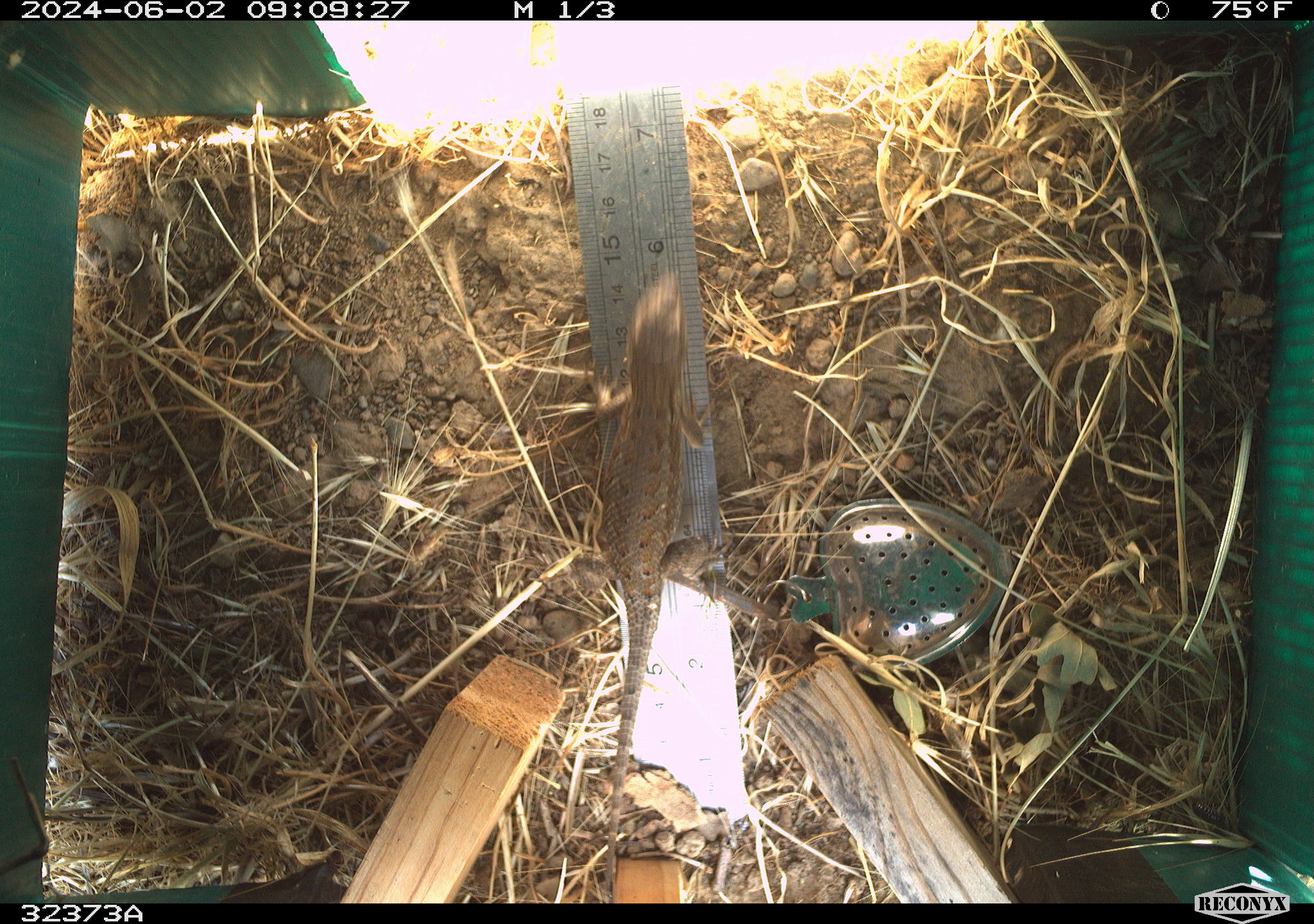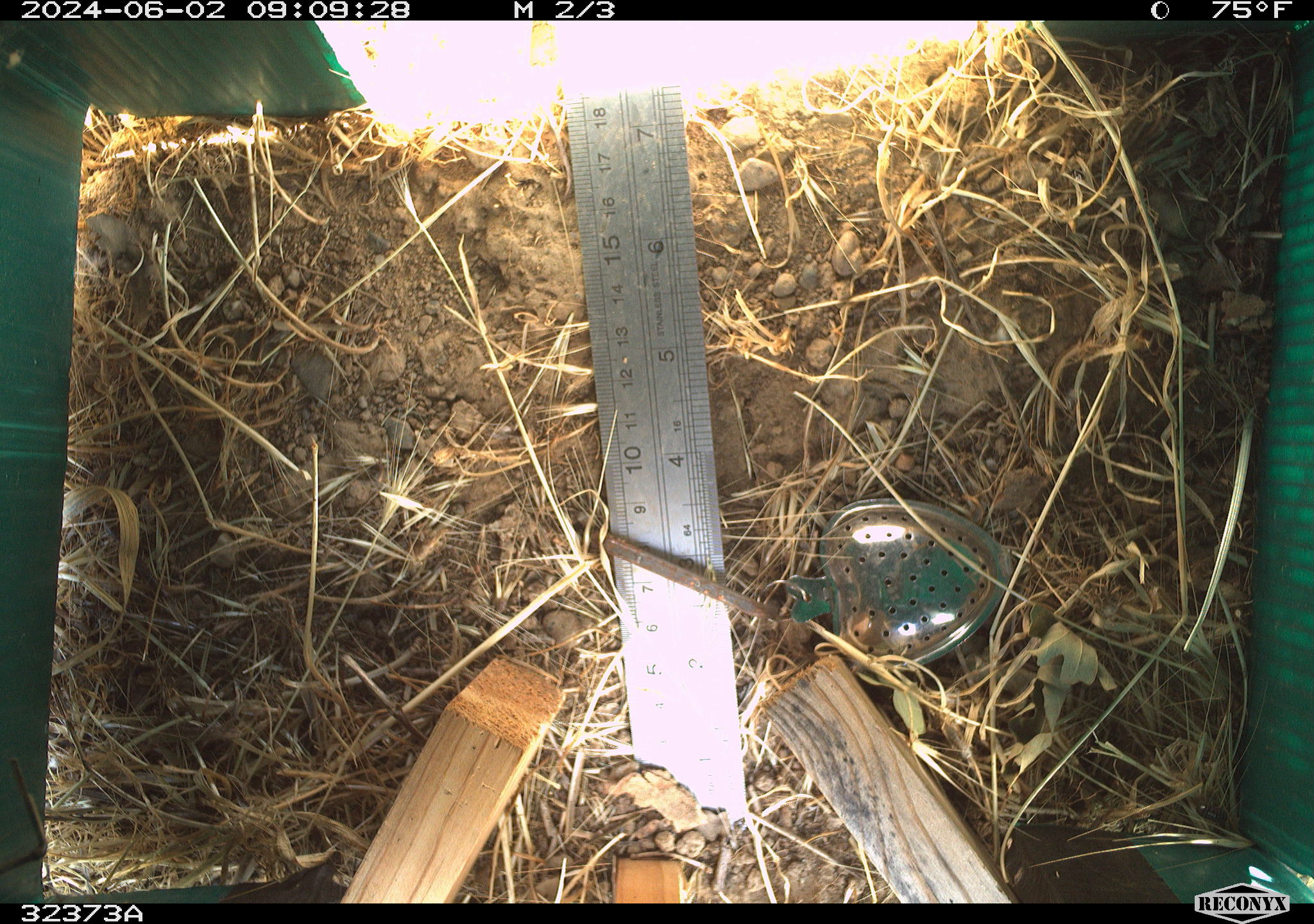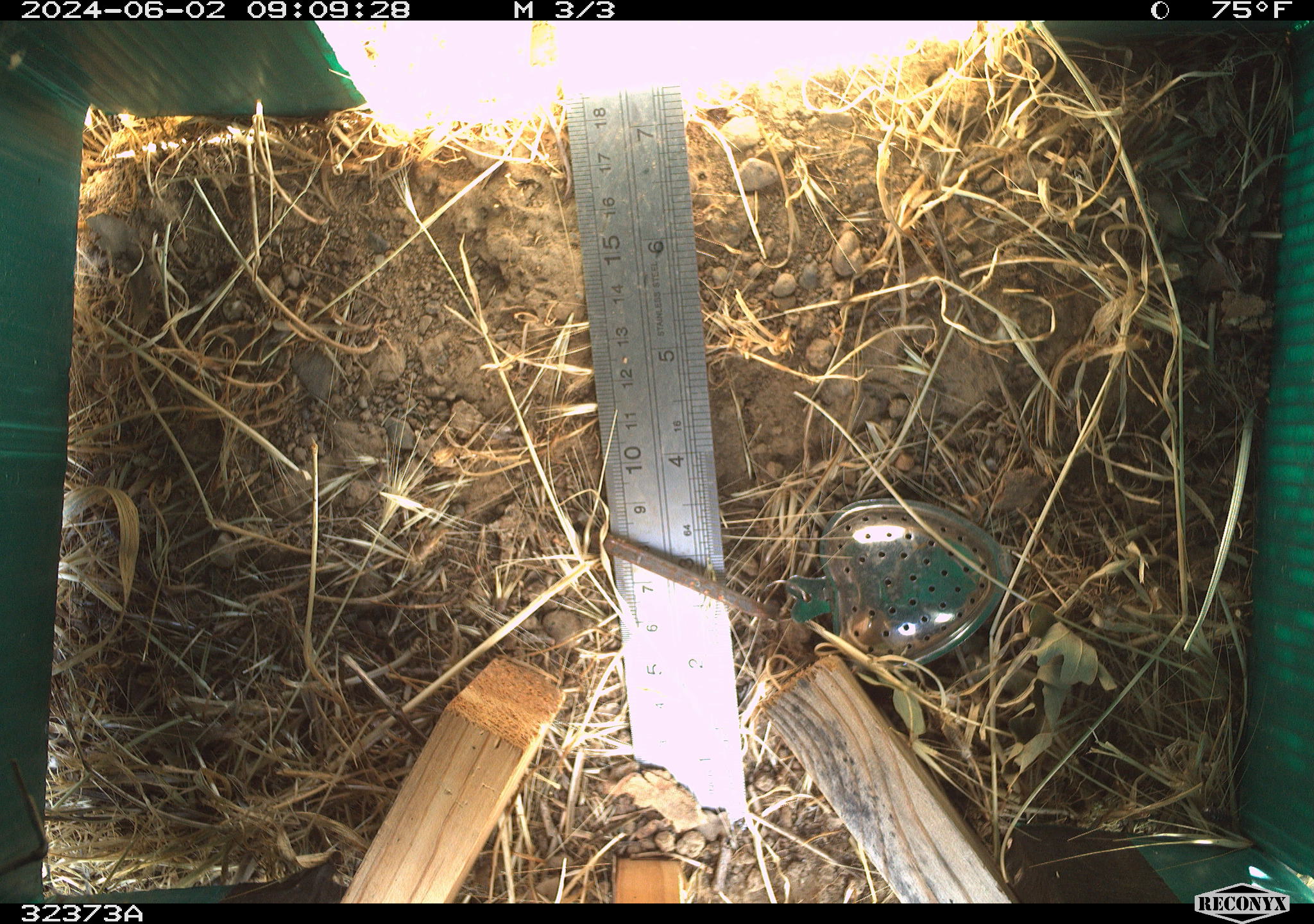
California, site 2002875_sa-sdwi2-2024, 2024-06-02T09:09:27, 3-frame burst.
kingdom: Animalia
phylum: Chordata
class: Reptilia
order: Squamata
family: Phrynosomatidae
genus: Sceloporus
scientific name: Sceloporus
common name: spiny lizards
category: sceloporus species